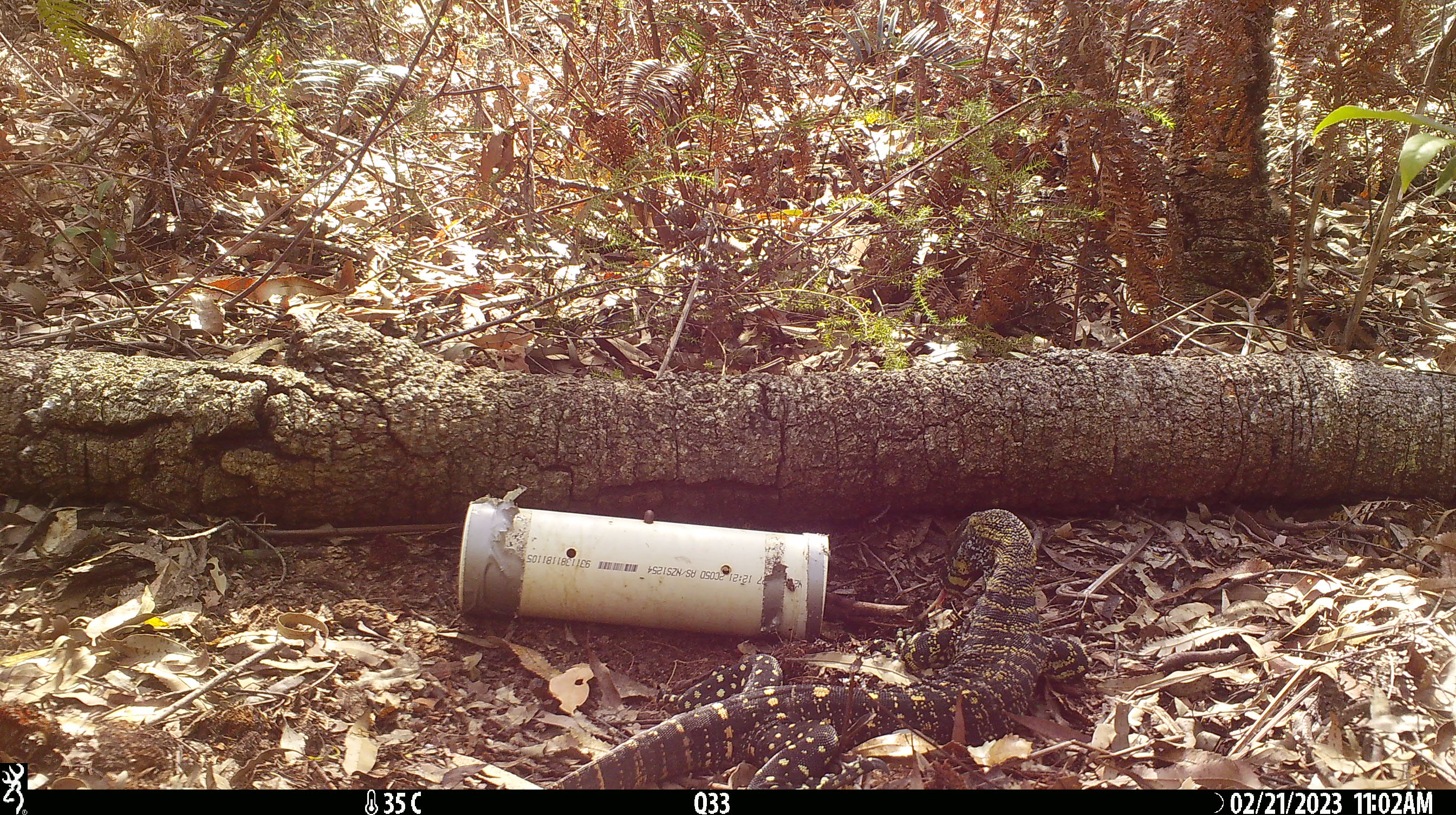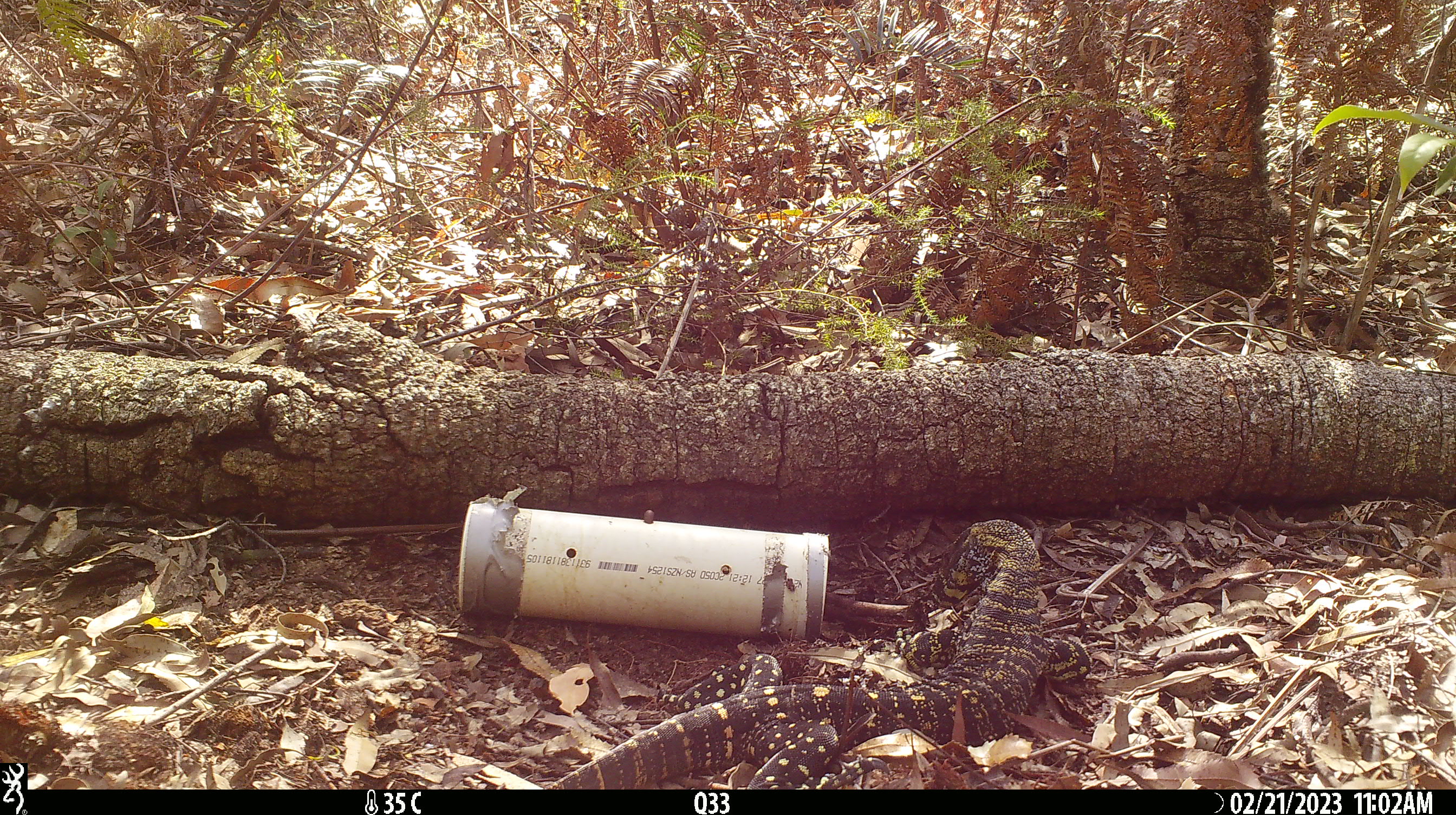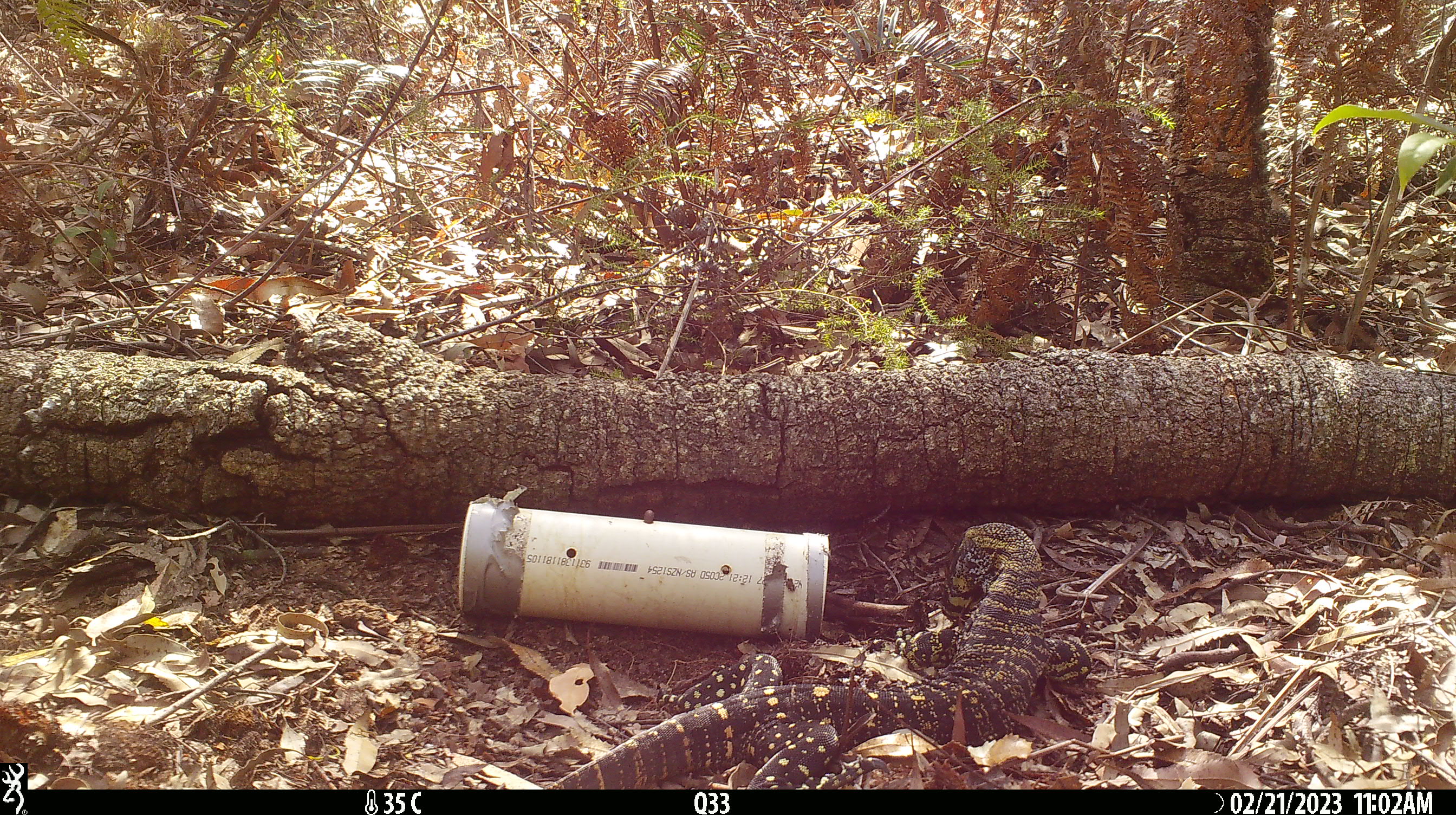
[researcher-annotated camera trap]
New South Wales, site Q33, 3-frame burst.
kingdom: Animalia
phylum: Chordata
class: Reptilia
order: Squamata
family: Varanidae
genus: Varanus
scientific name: Varanus varius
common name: lace monitor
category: goanna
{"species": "goanna (lace monitor) (Varanus varius)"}